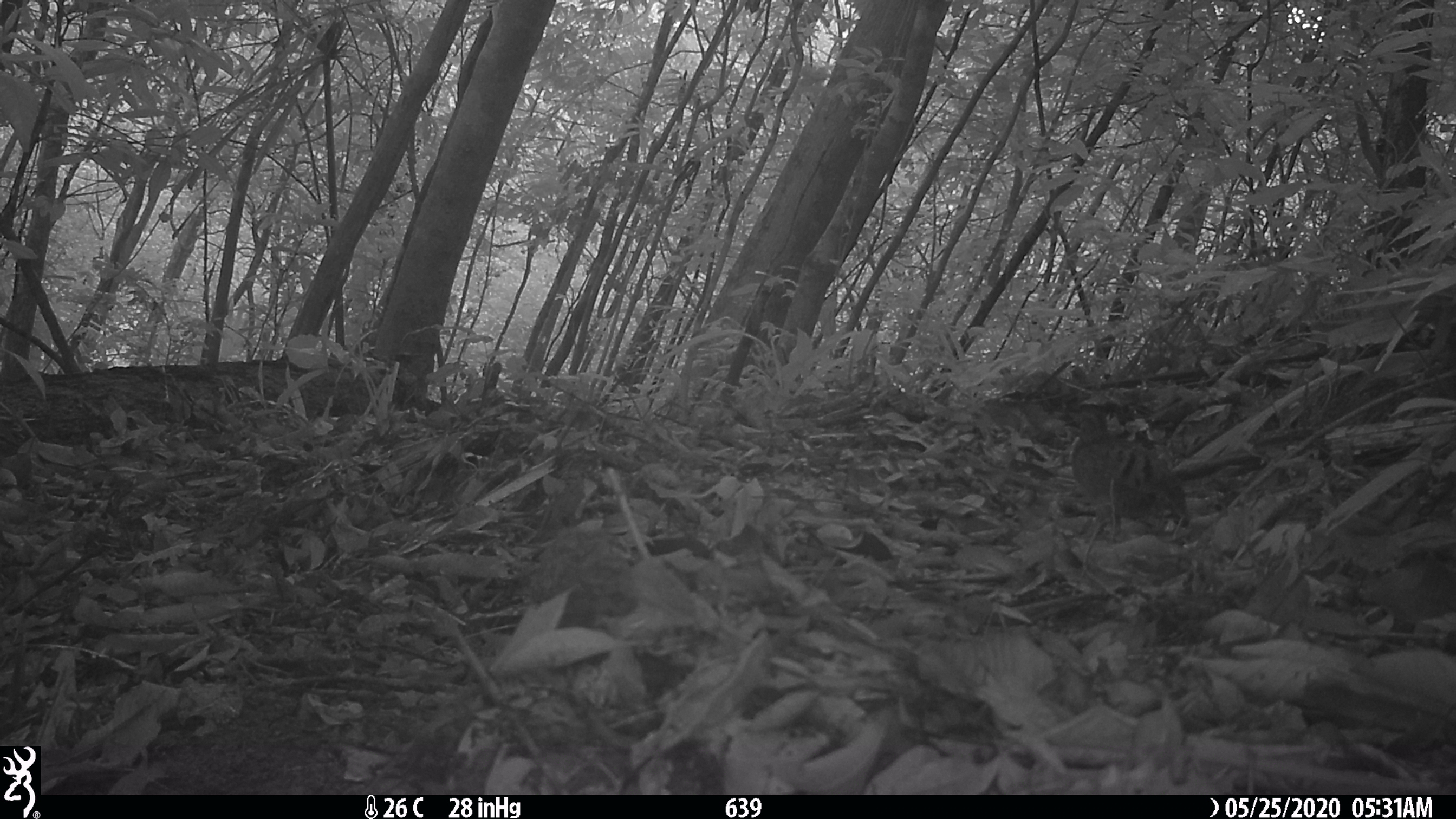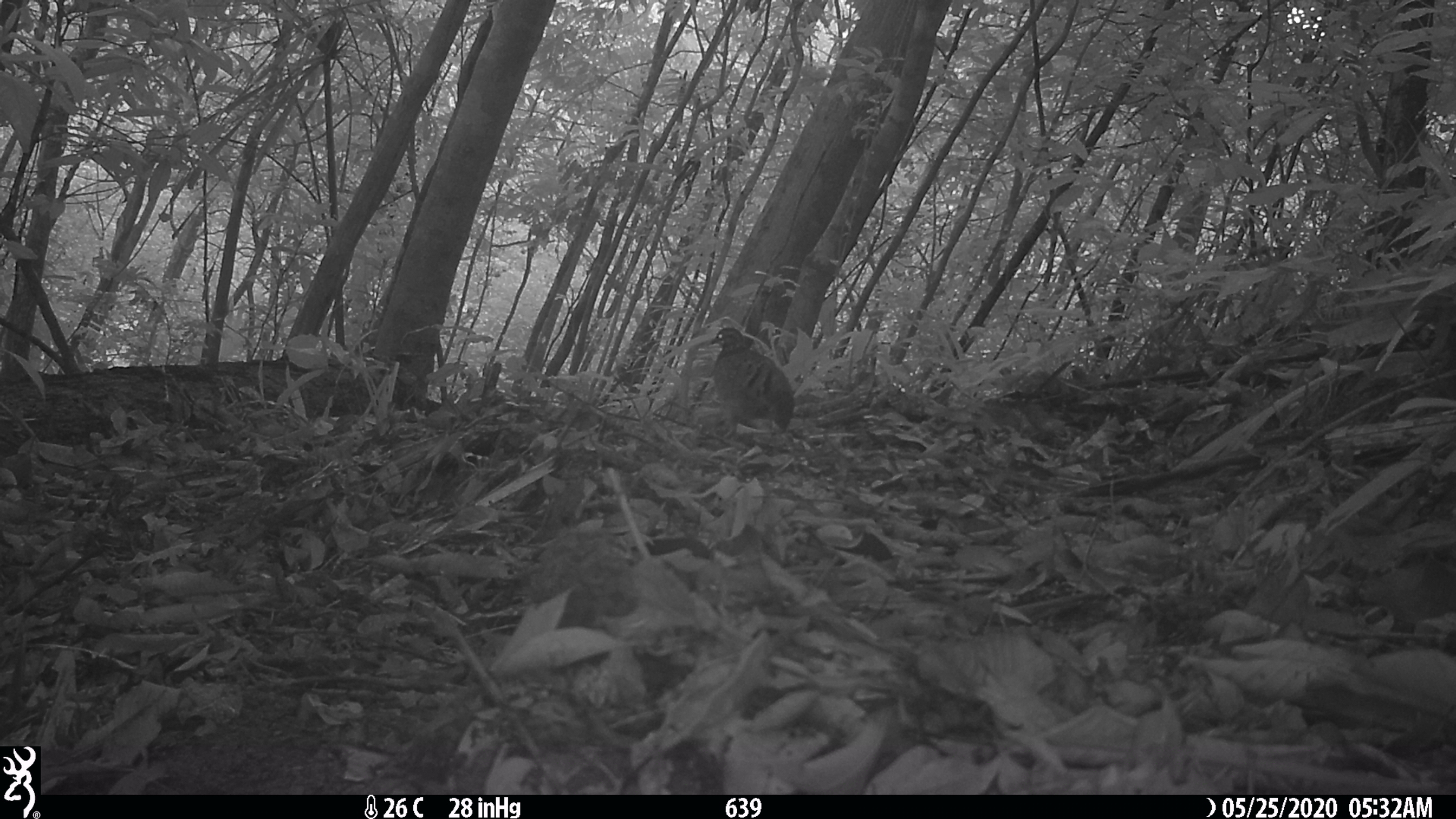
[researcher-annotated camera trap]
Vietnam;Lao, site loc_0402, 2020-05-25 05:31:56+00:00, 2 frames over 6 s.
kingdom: Animalia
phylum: Chordata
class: Aves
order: Galliformes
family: Phasianidae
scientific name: Phasianidae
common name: partridge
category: unidentified partridge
Unidentified partridge (partridge) (Phasianidae). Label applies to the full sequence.